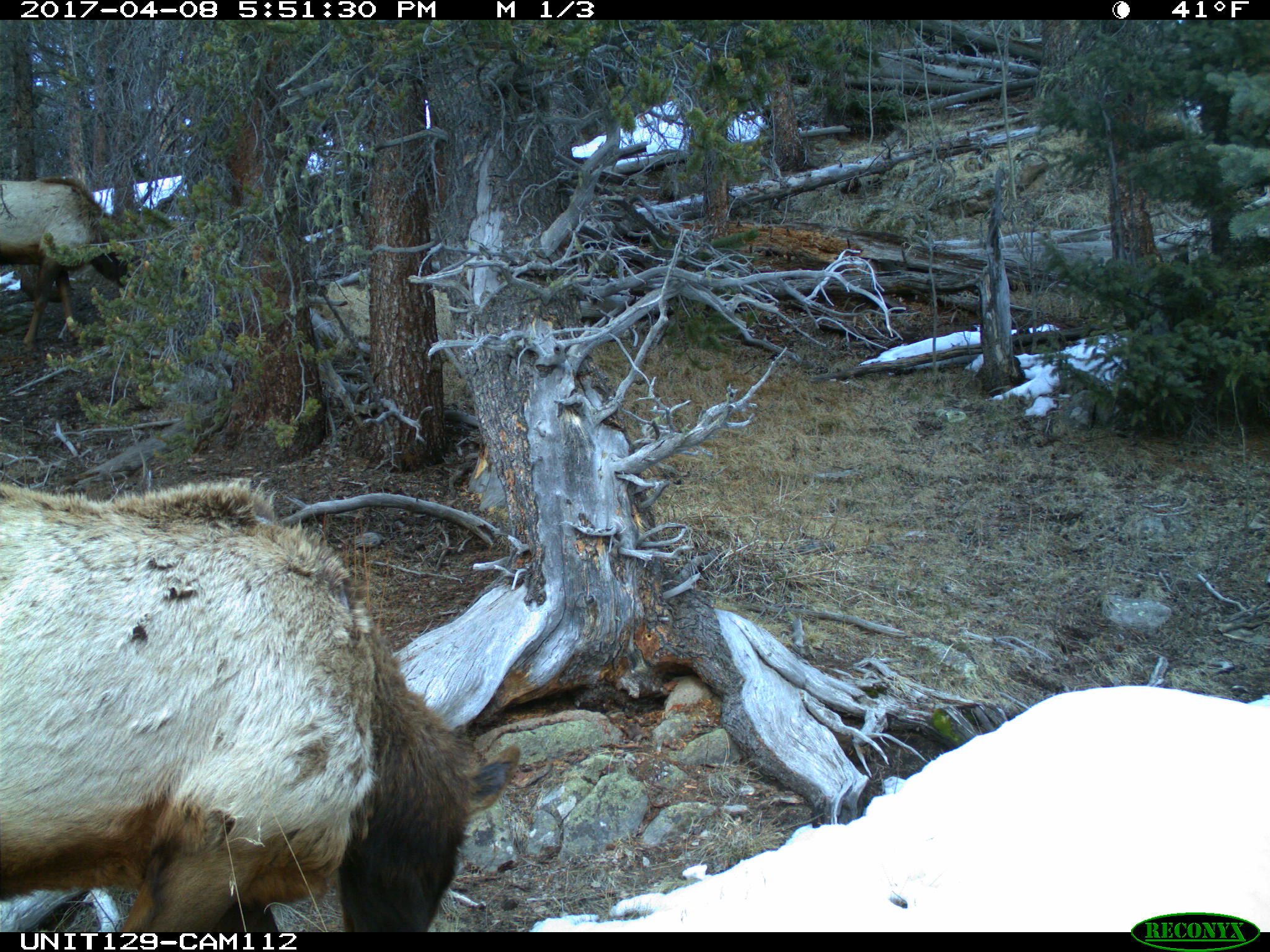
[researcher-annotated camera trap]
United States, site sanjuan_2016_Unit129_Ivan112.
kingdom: Animalia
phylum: Chordata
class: Mammalia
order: Artiodactyla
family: Cervidae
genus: Cervus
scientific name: Cervus elaphus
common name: red deer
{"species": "Cervus elaphus (red deer)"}